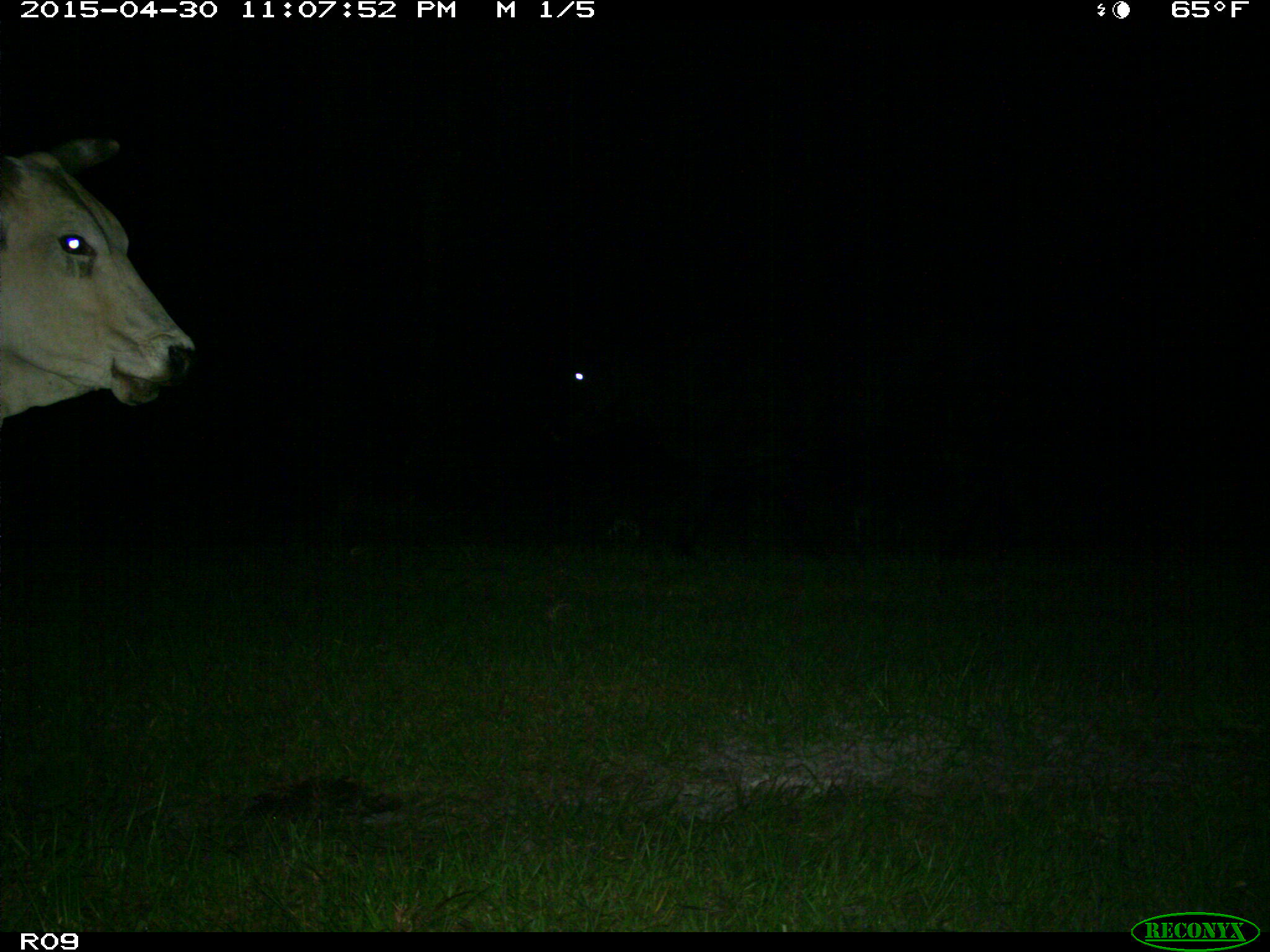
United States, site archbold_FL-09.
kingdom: Animalia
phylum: Chordata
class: Mammalia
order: Artiodactyla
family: Bovidae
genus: Bos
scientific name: Bos taurus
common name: domestic cow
Bos taurus (domestic cow).